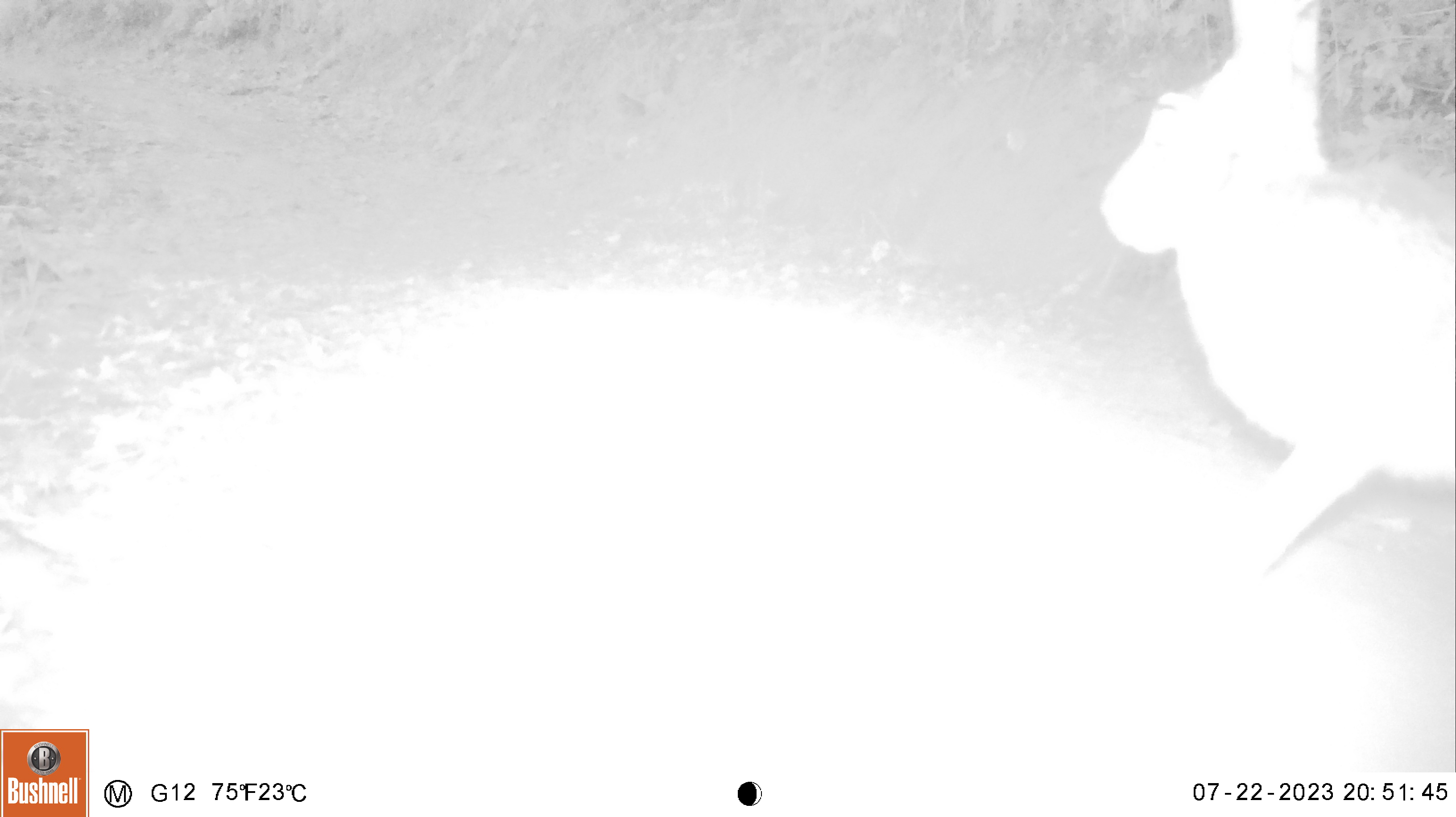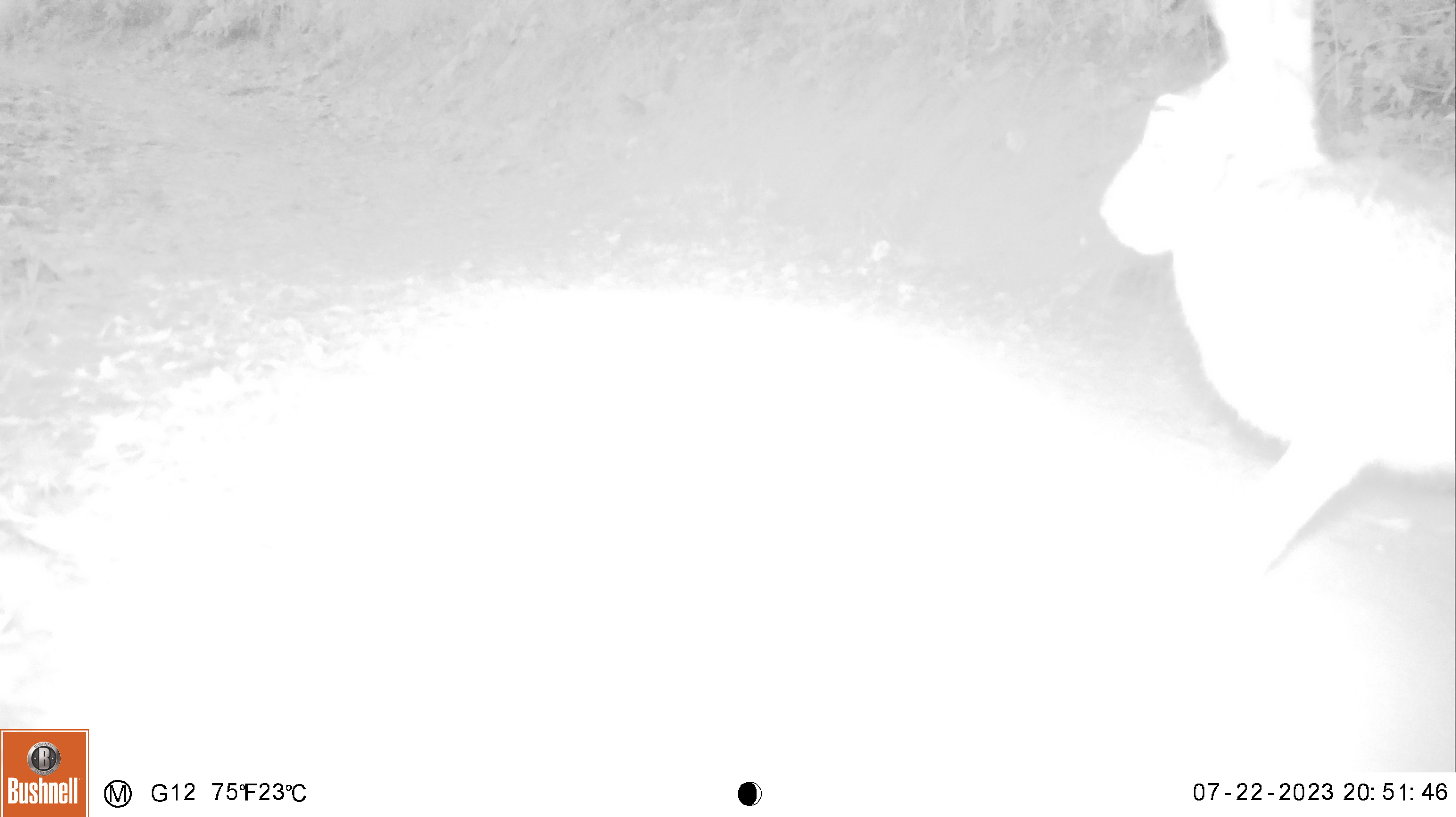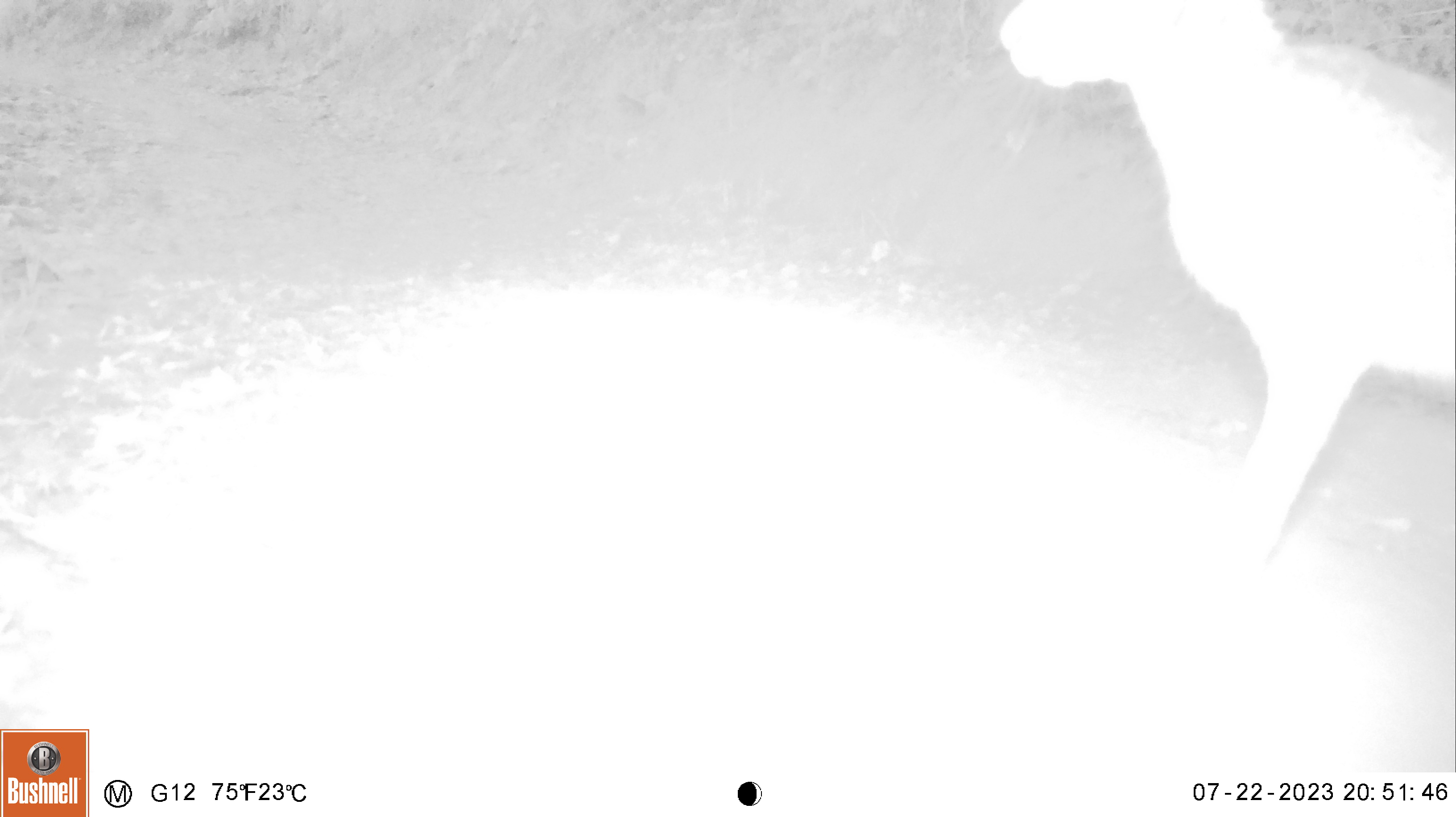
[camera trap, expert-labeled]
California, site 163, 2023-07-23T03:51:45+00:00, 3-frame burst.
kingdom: Animalia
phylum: Chordata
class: Mammalia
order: Lagomorpha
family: Leporidae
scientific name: Leporidae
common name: rabbit